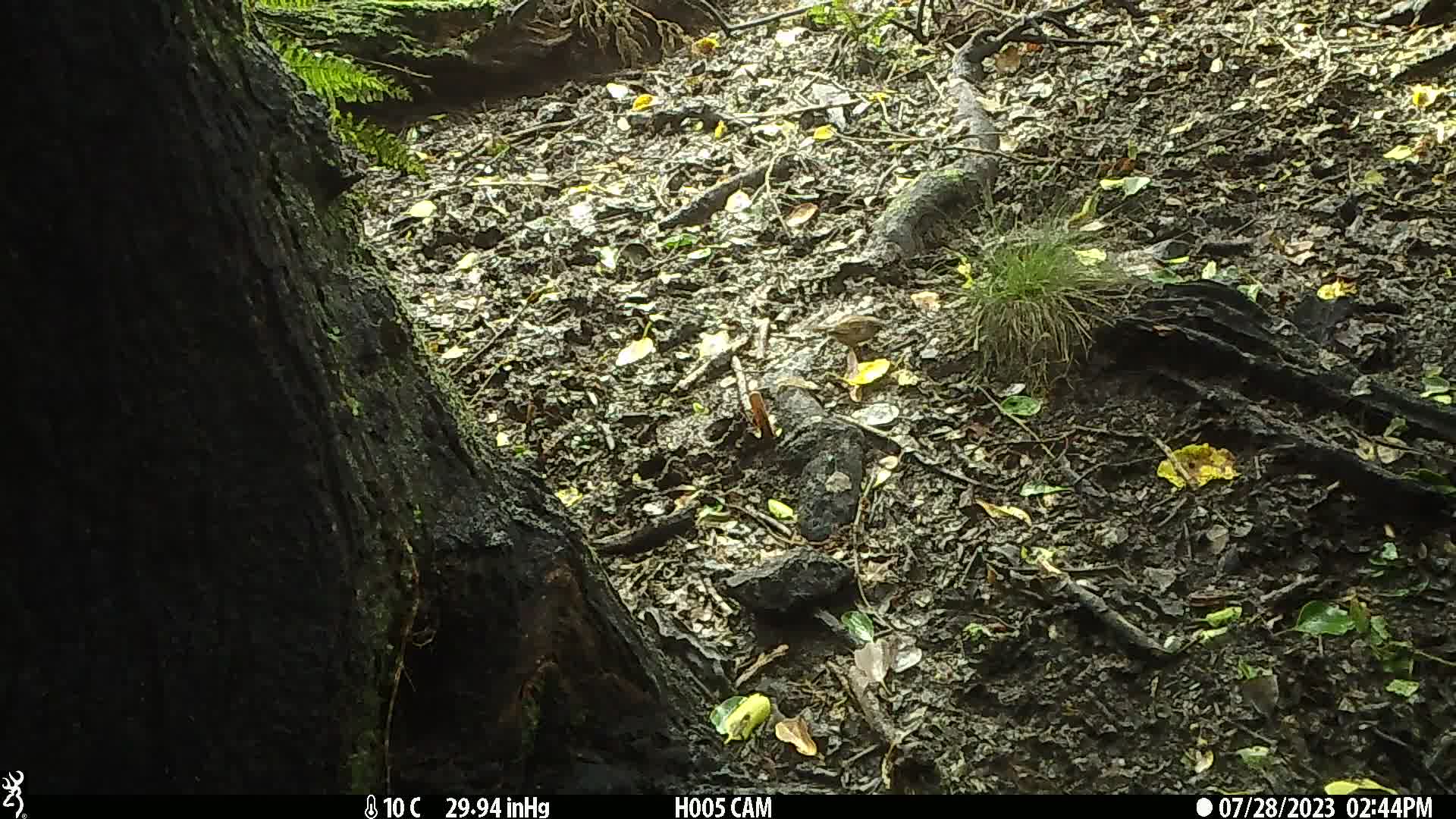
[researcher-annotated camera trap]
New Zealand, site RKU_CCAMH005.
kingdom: Animalia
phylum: Chordata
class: Aves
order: Passeriformes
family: Prunellidae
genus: Prunella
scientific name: Prunella modularis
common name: dunnock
Dunnock (Prunella modularis).